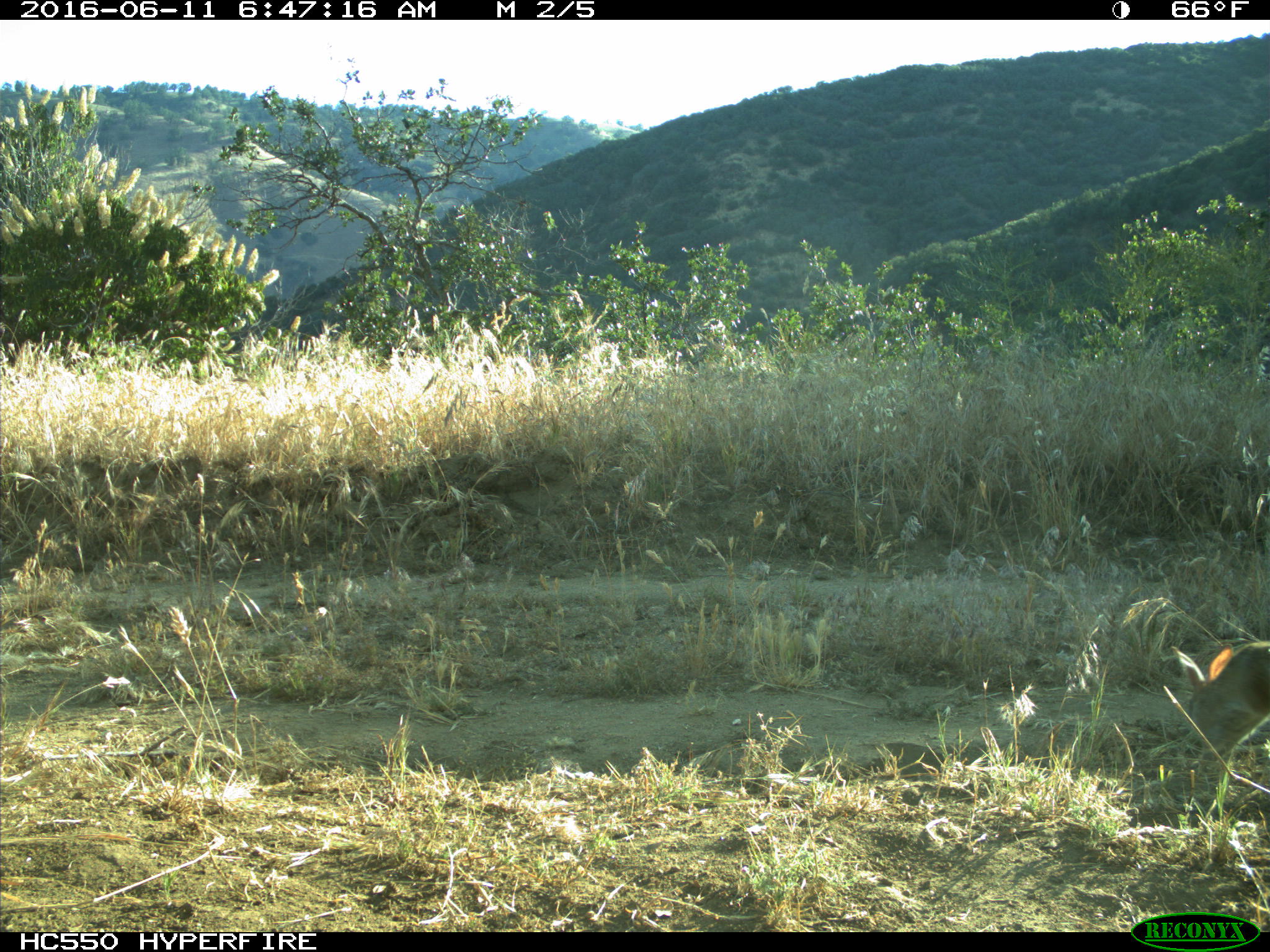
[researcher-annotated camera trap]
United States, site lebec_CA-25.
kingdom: Animalia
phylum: Chordata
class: Mammalia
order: Lagomorpha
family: Leporidae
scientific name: Leporidae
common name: rabbits and hares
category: unidentified rabbit